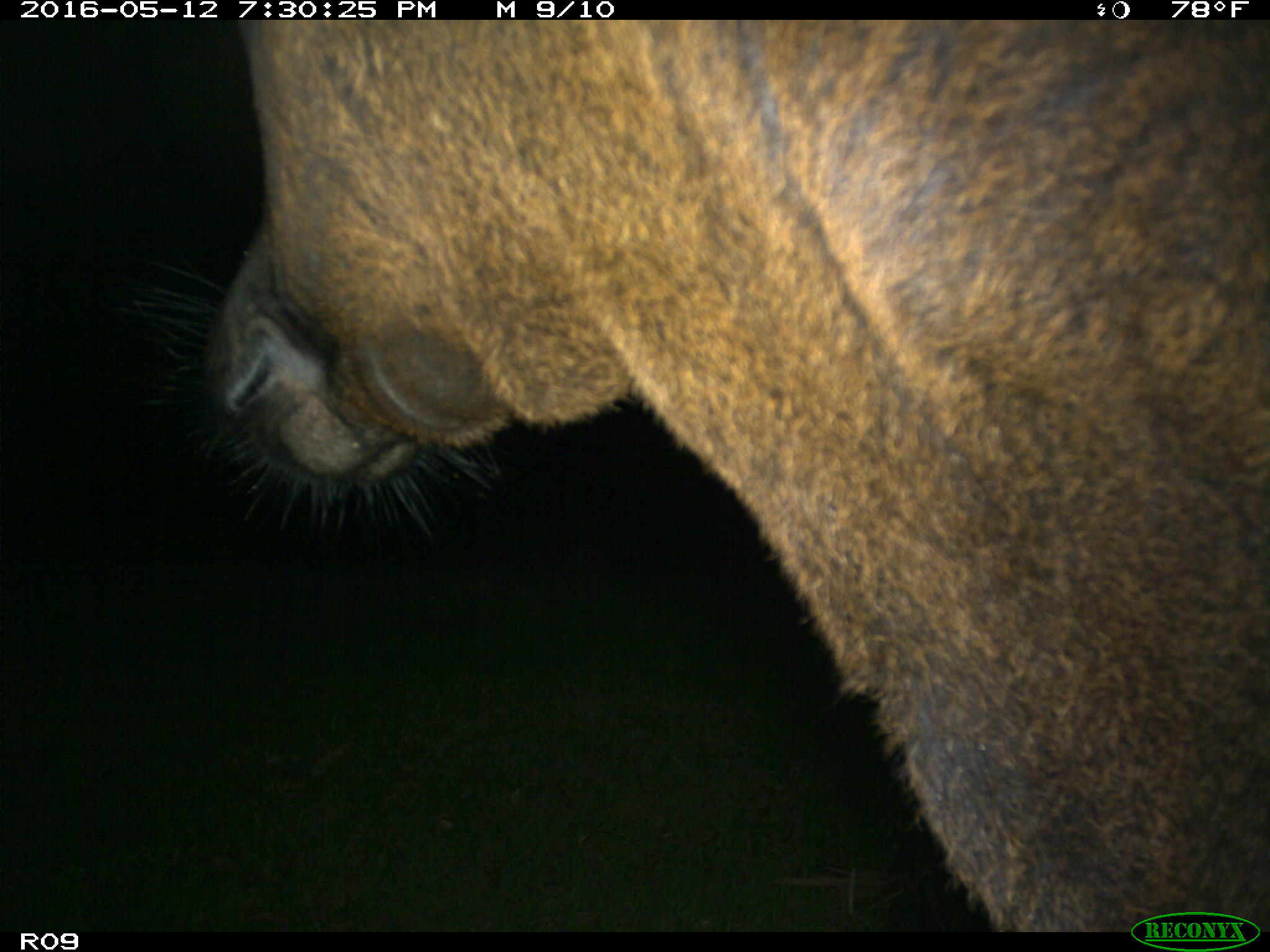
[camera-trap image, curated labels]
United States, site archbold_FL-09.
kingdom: Animalia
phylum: Chordata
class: Mammalia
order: Artiodactyla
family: Bovidae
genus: Bos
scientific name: Bos taurus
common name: domestic cow